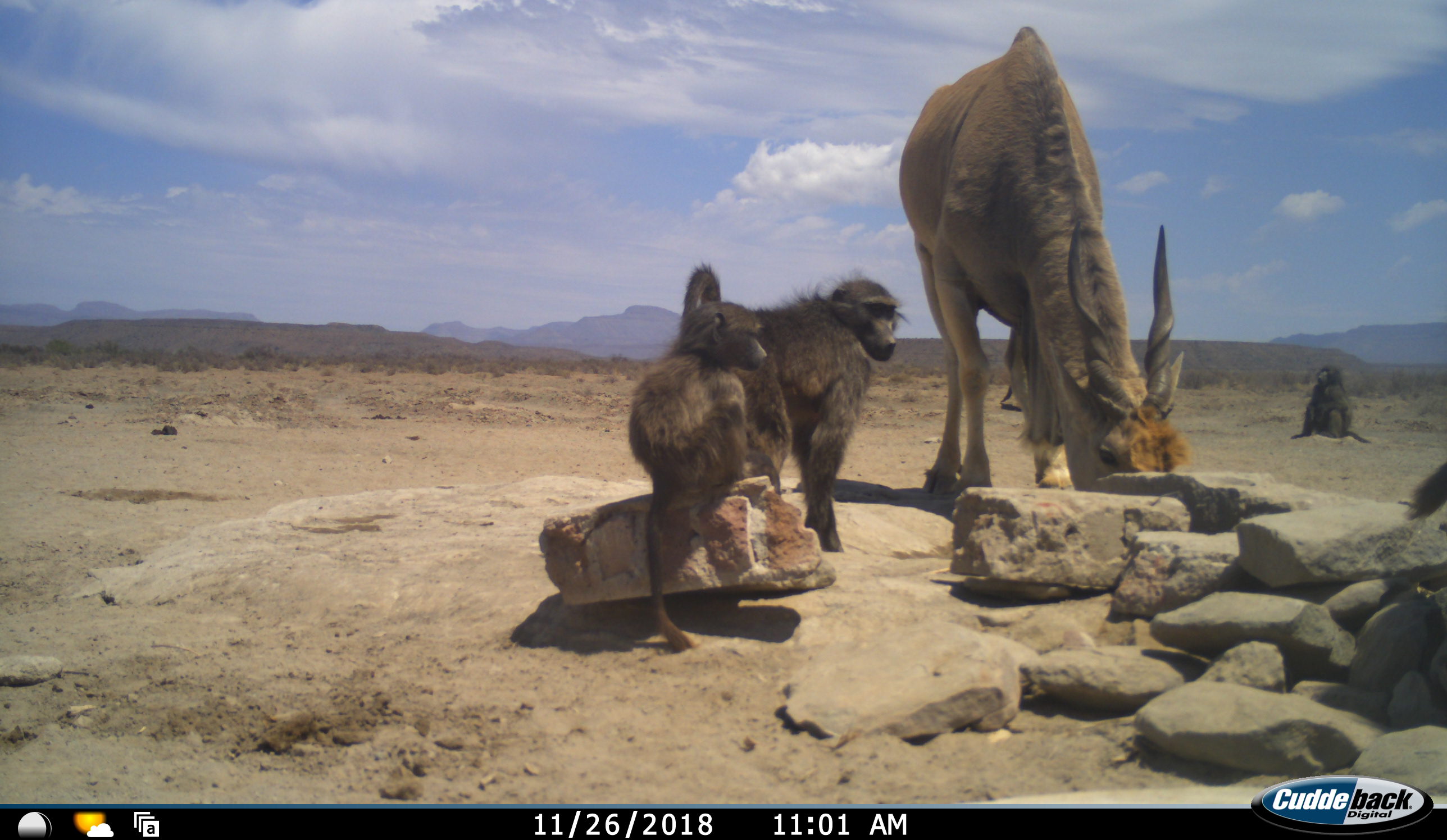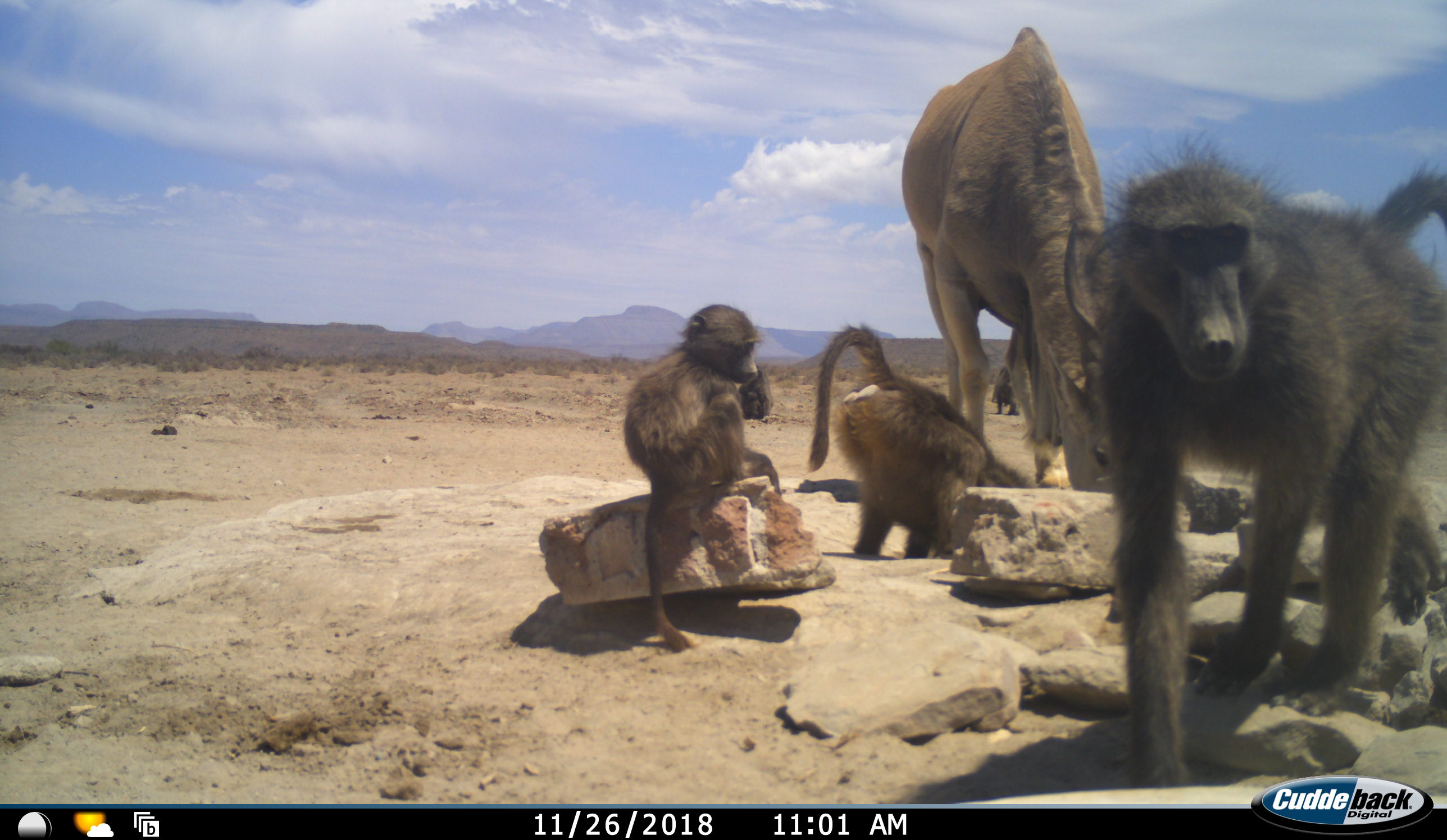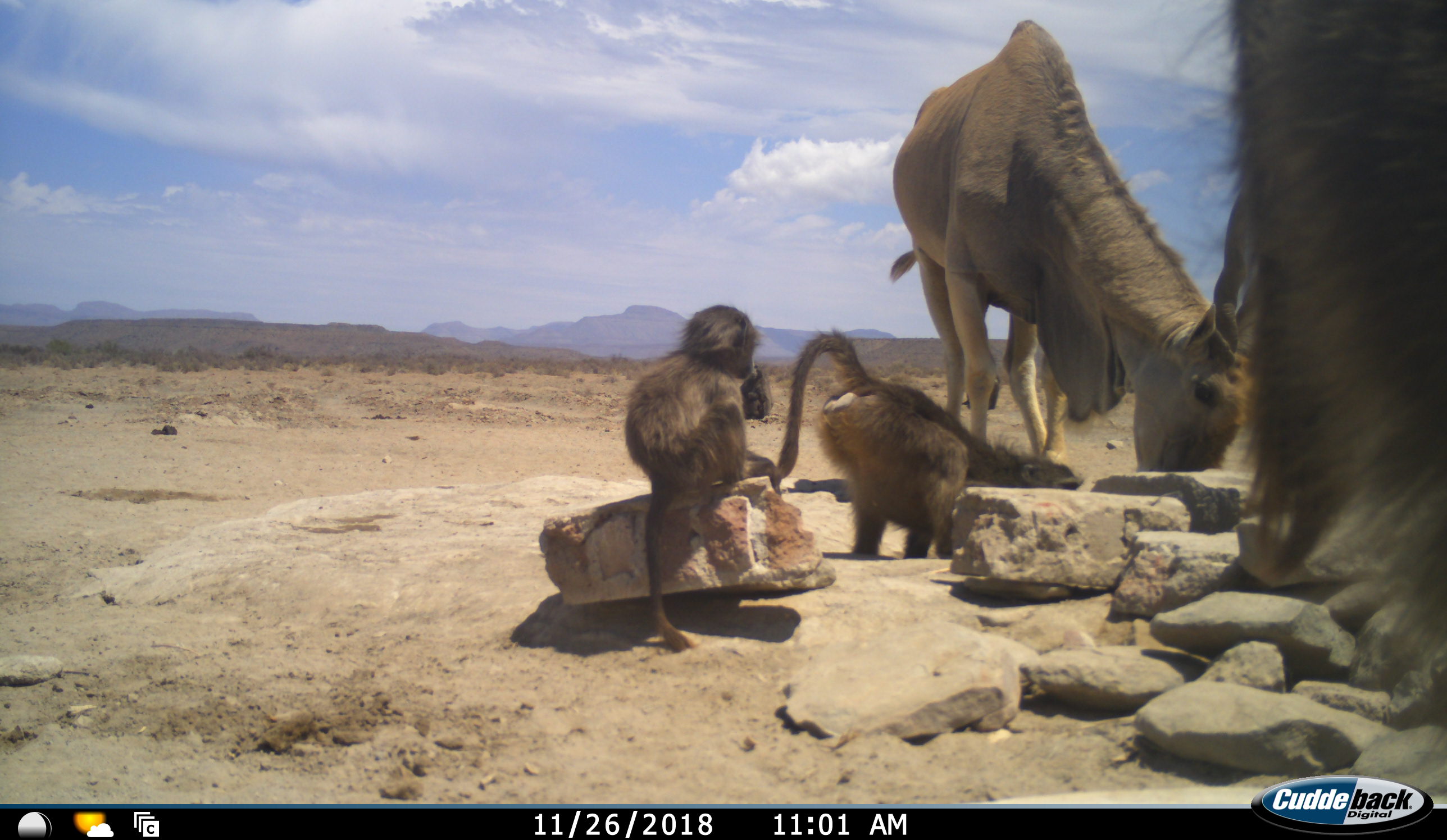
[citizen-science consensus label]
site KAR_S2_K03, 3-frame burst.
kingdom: Animalia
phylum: Chordata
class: Mammalia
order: Primates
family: Cercopithecidae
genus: Papio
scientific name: Papio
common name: baboon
Baboon (Papio), count 5. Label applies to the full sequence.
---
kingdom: Animalia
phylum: Chordata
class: Mammalia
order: Artiodactyla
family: Bovidae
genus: Tragelaphus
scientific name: Tragelaphus oryx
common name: eland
Eland (Tragelaphus oryx), count 1. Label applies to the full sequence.